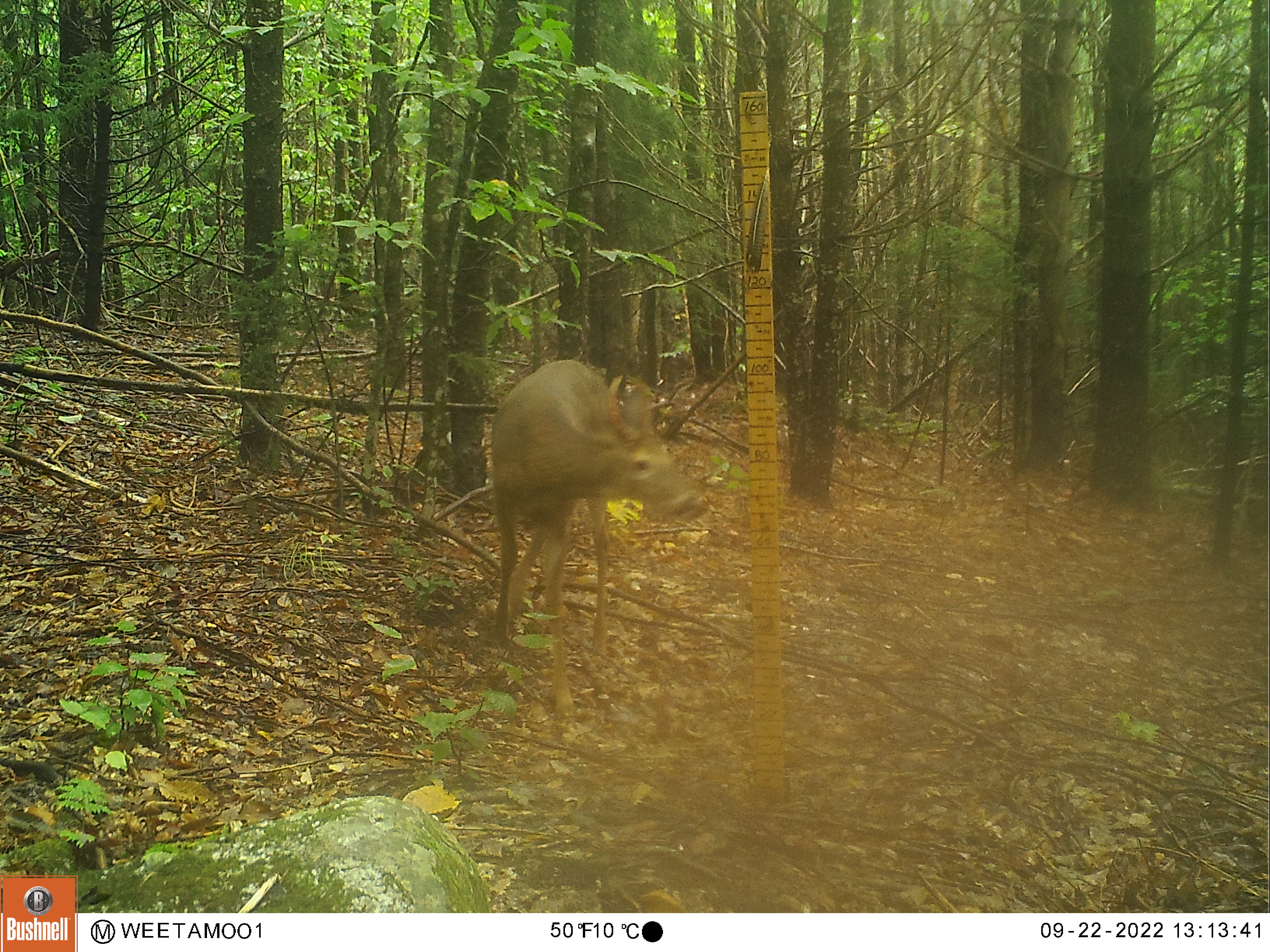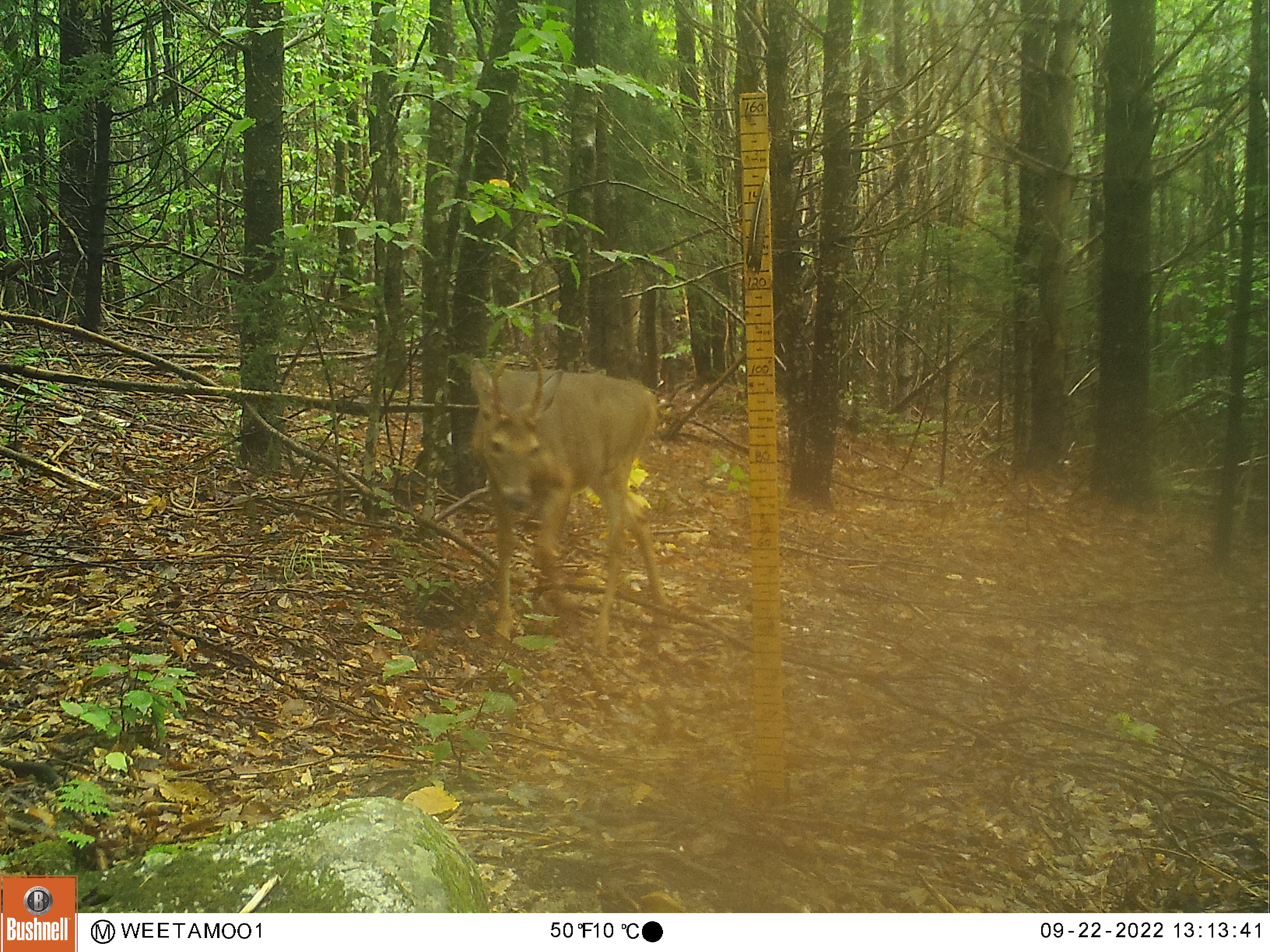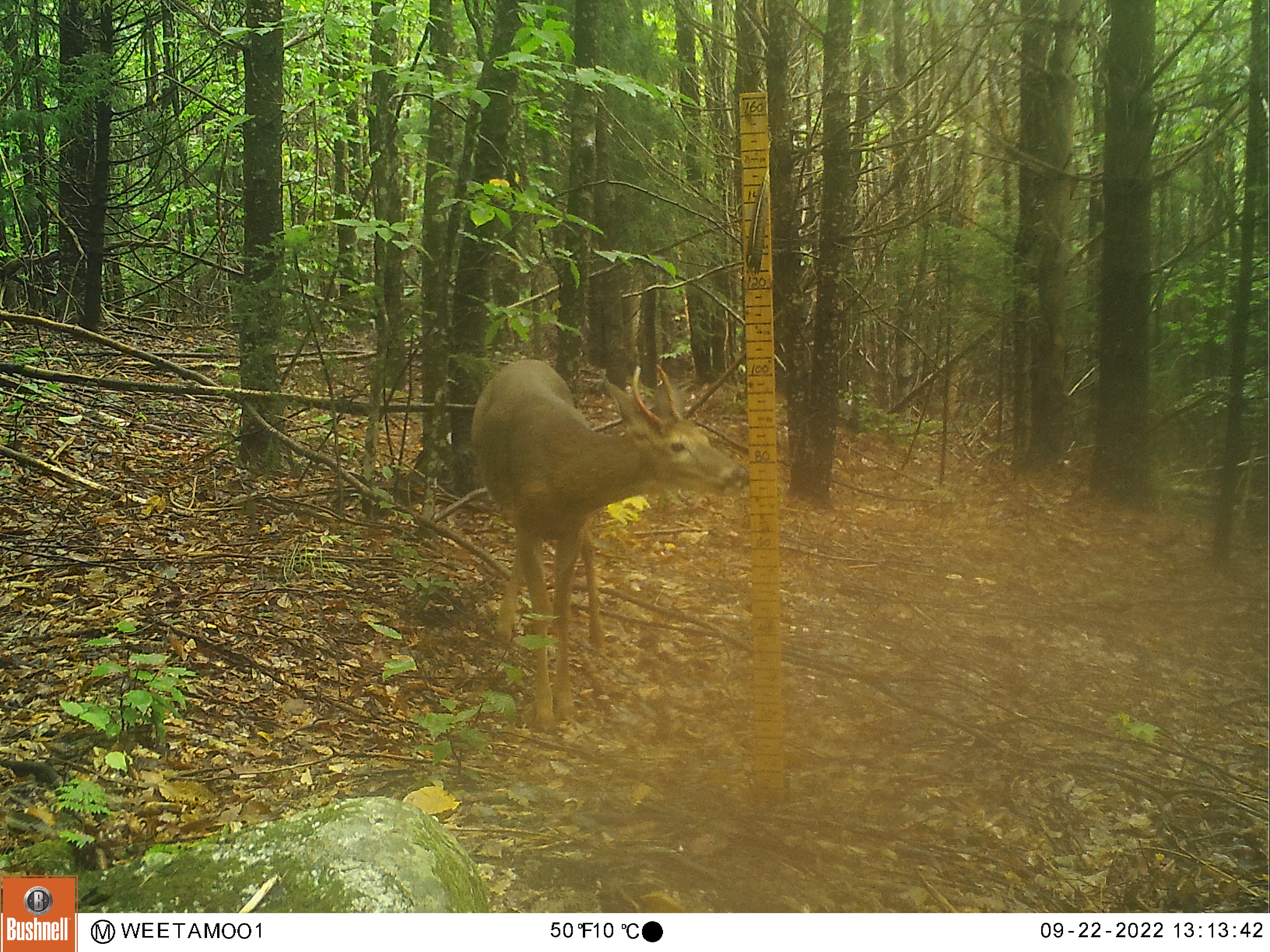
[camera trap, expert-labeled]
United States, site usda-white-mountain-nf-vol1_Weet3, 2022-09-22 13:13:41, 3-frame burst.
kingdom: Animalia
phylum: Chordata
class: Mammalia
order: Artiodactyla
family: Cervidae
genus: Odocoileus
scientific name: Odocoileus virginianus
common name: white-tailed deer